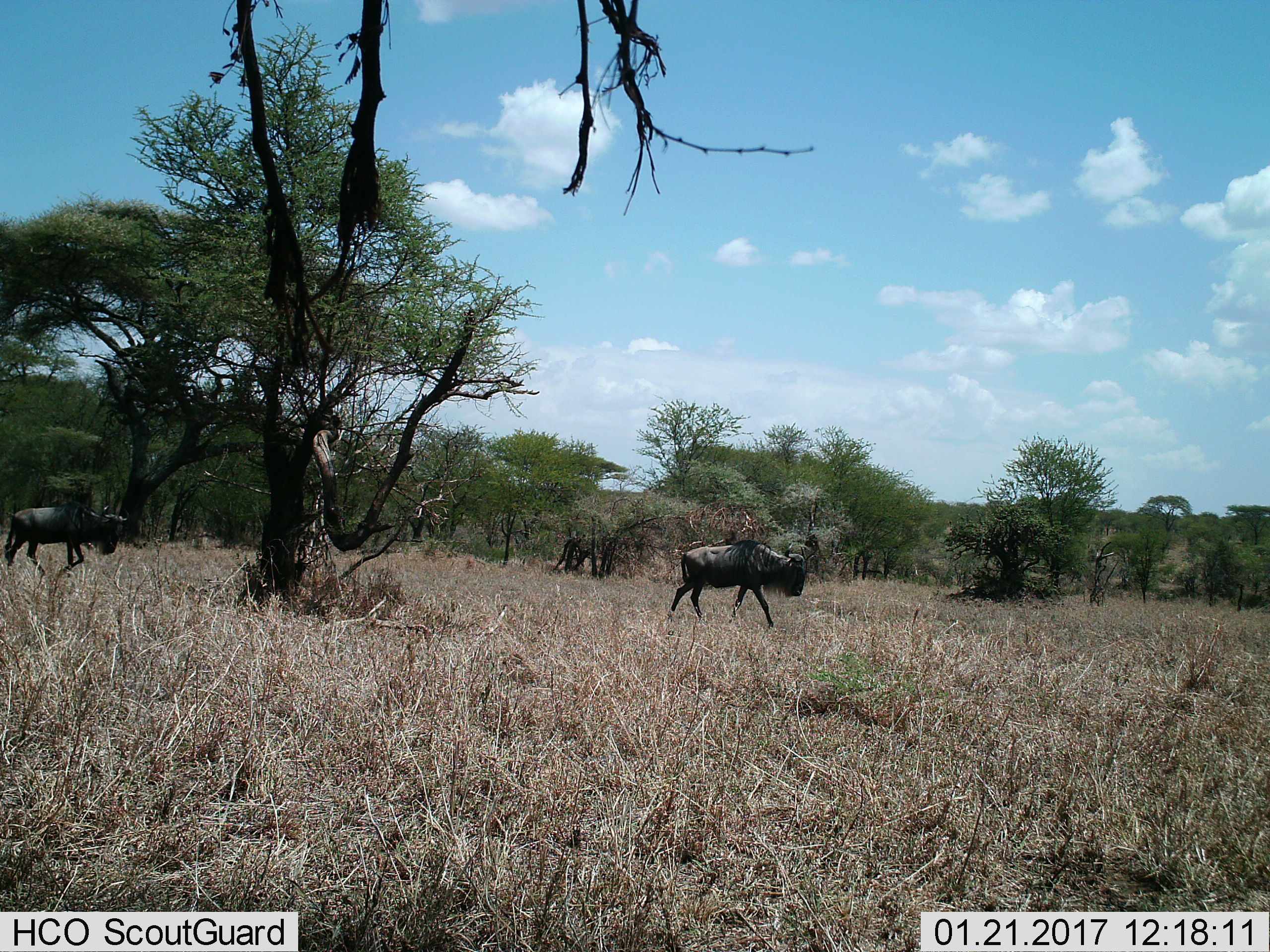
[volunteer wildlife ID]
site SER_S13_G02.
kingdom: Animalia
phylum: Chordata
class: Mammalia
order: Artiodactyla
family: Bovidae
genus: Connochaetes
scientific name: Connochaetes taurinus taurinus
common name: blue wildebeest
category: wildebeestblue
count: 2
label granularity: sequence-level